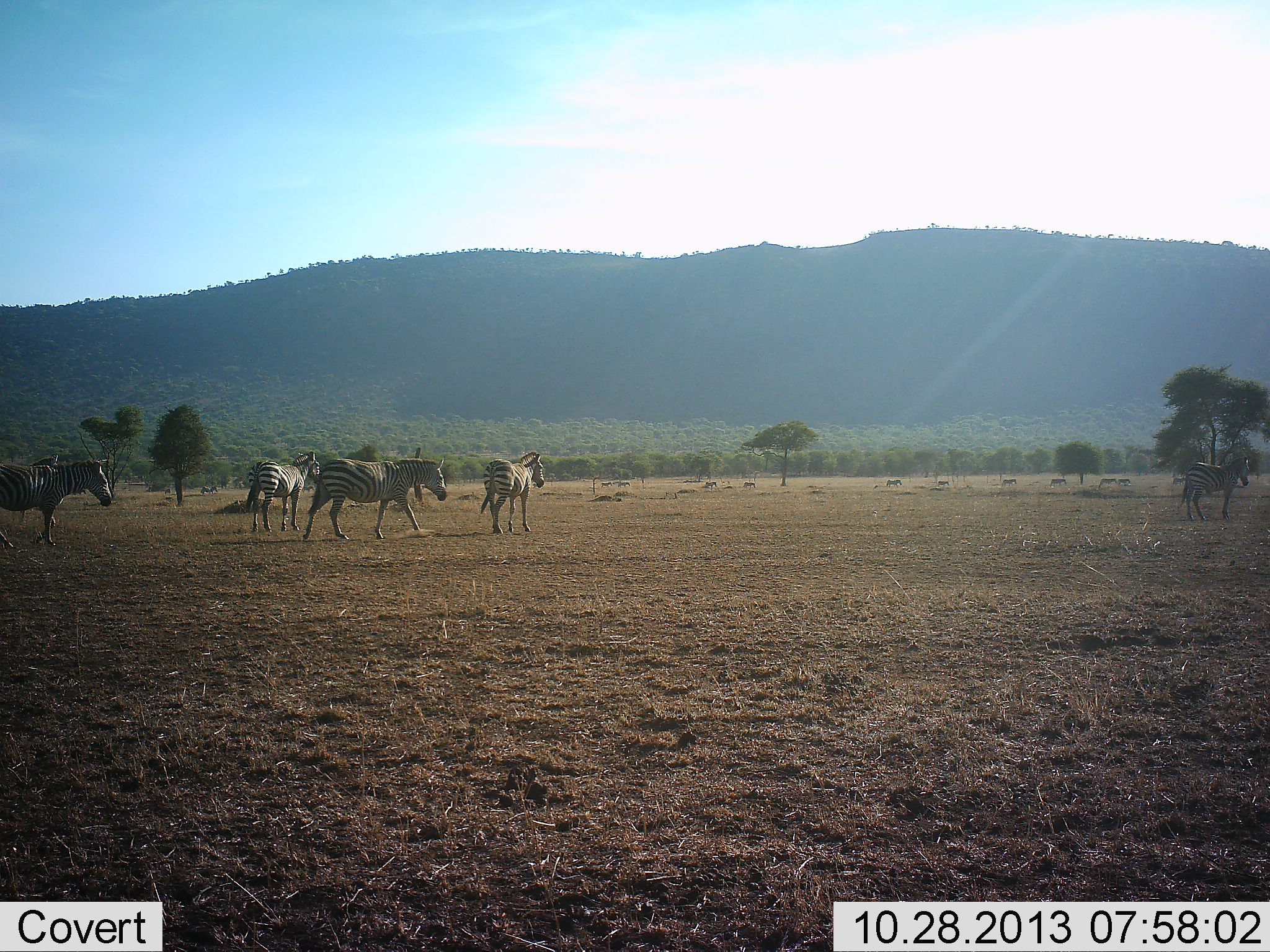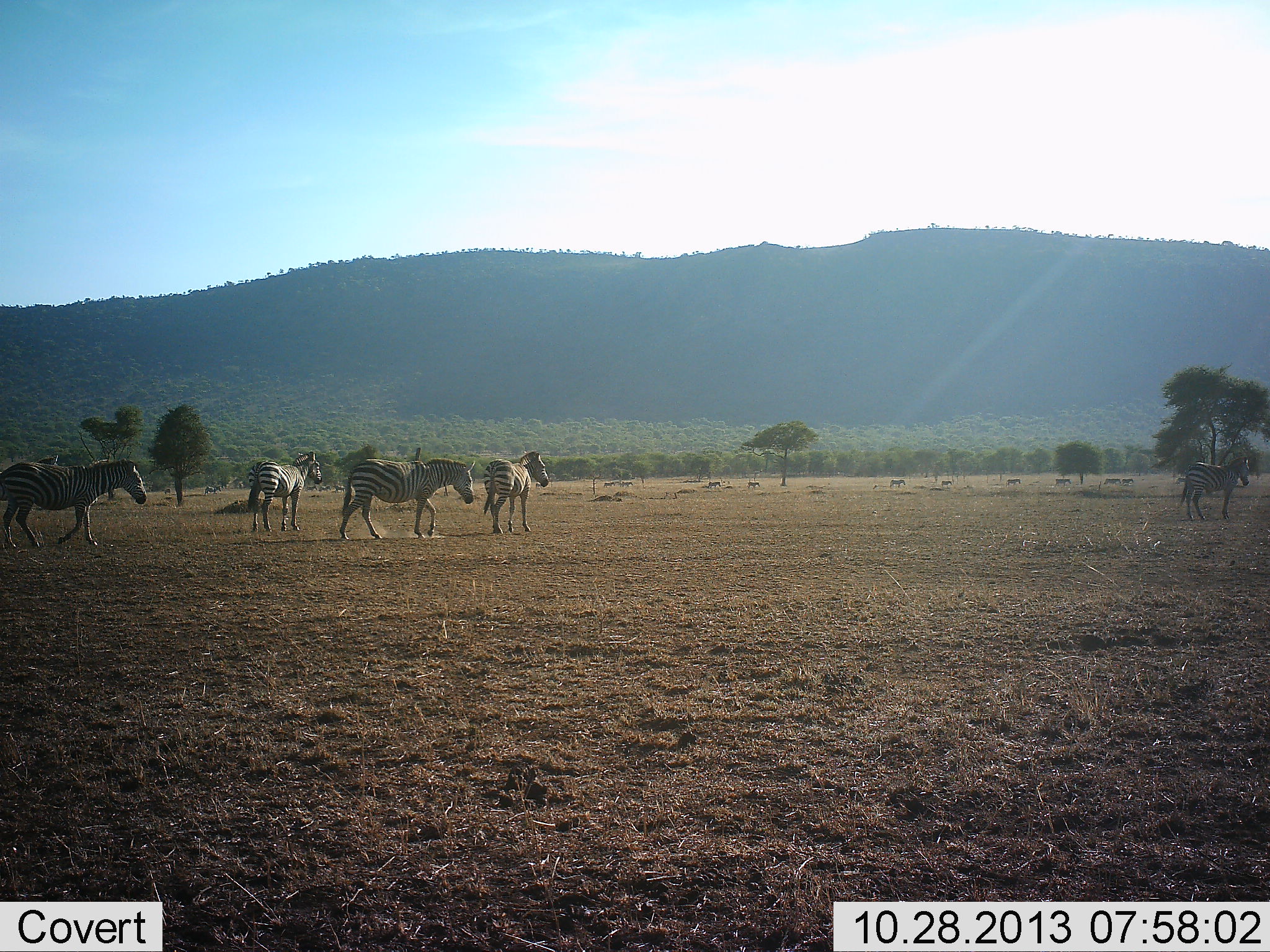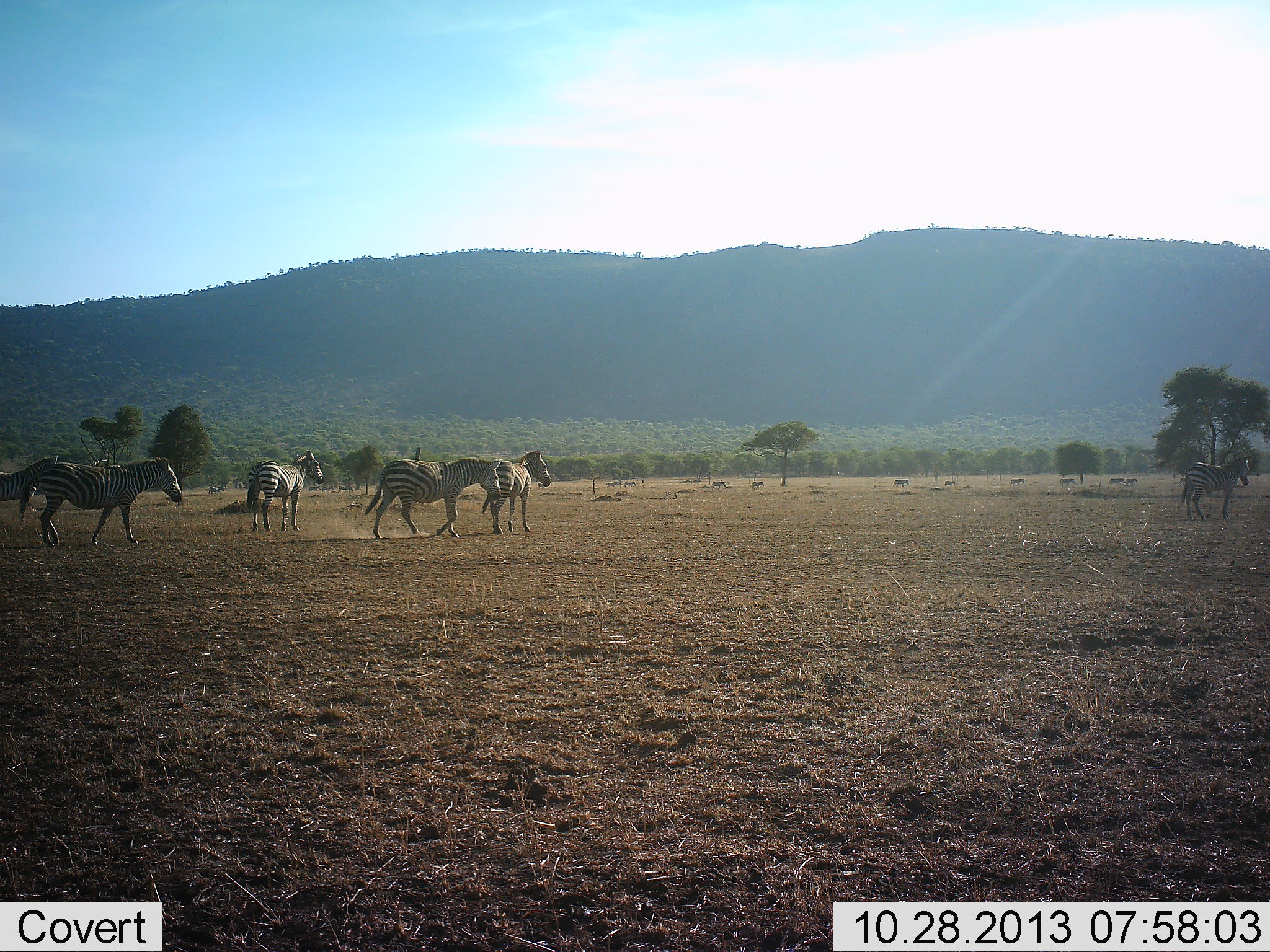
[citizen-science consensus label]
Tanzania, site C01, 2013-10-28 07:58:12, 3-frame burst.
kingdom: Animalia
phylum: Chordata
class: Mammalia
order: Perissodactyla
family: Equidae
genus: Equus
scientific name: Equus quagga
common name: plains zebra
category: zebra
Zebra (plains zebra) (Equus quagga), count 11-50. Behavior (volunteer vote fractions): standing 30%, resting 0%, moving 100%, interacting 0%. Young present (vote fraction): 0%. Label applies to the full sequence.